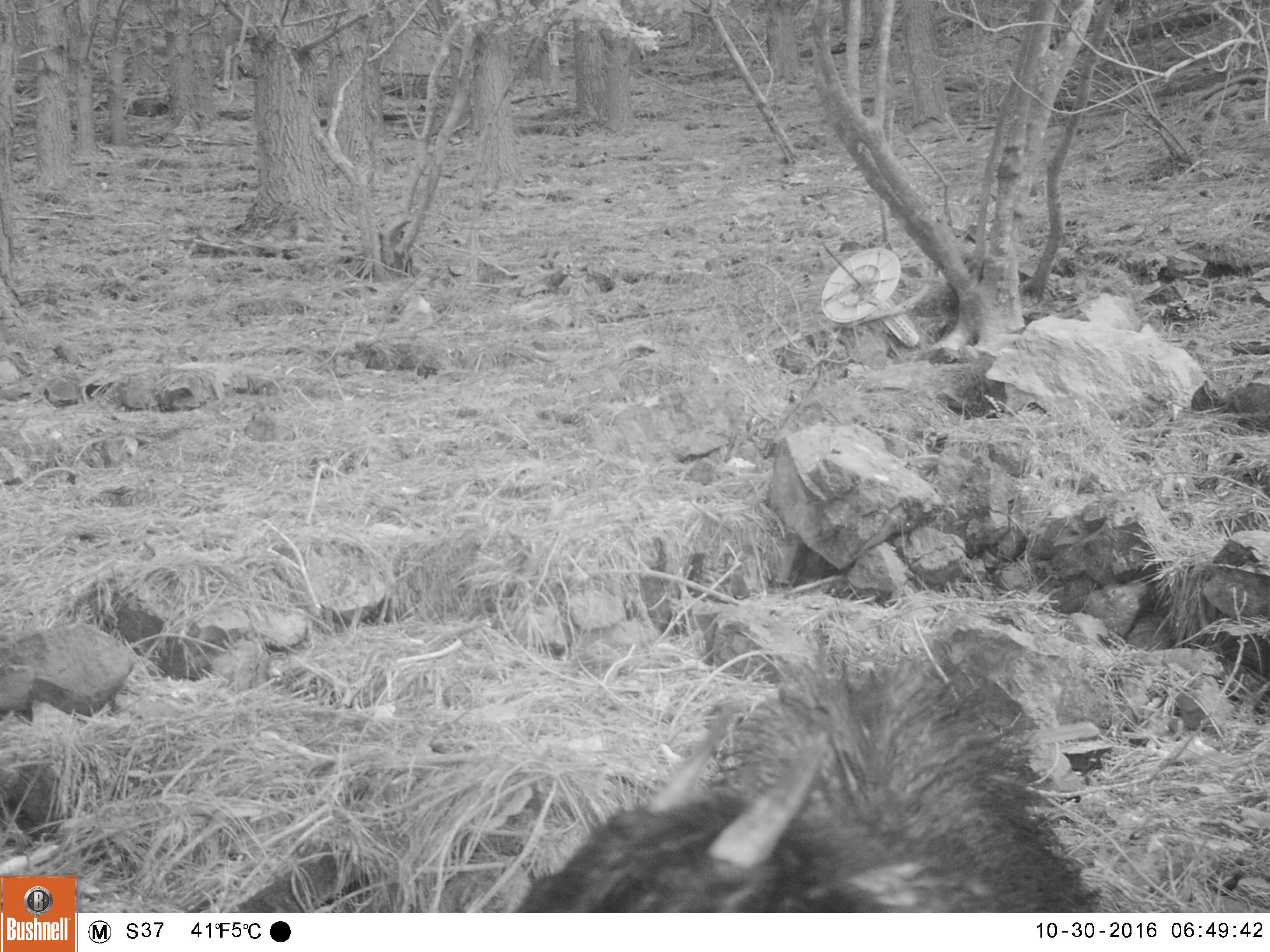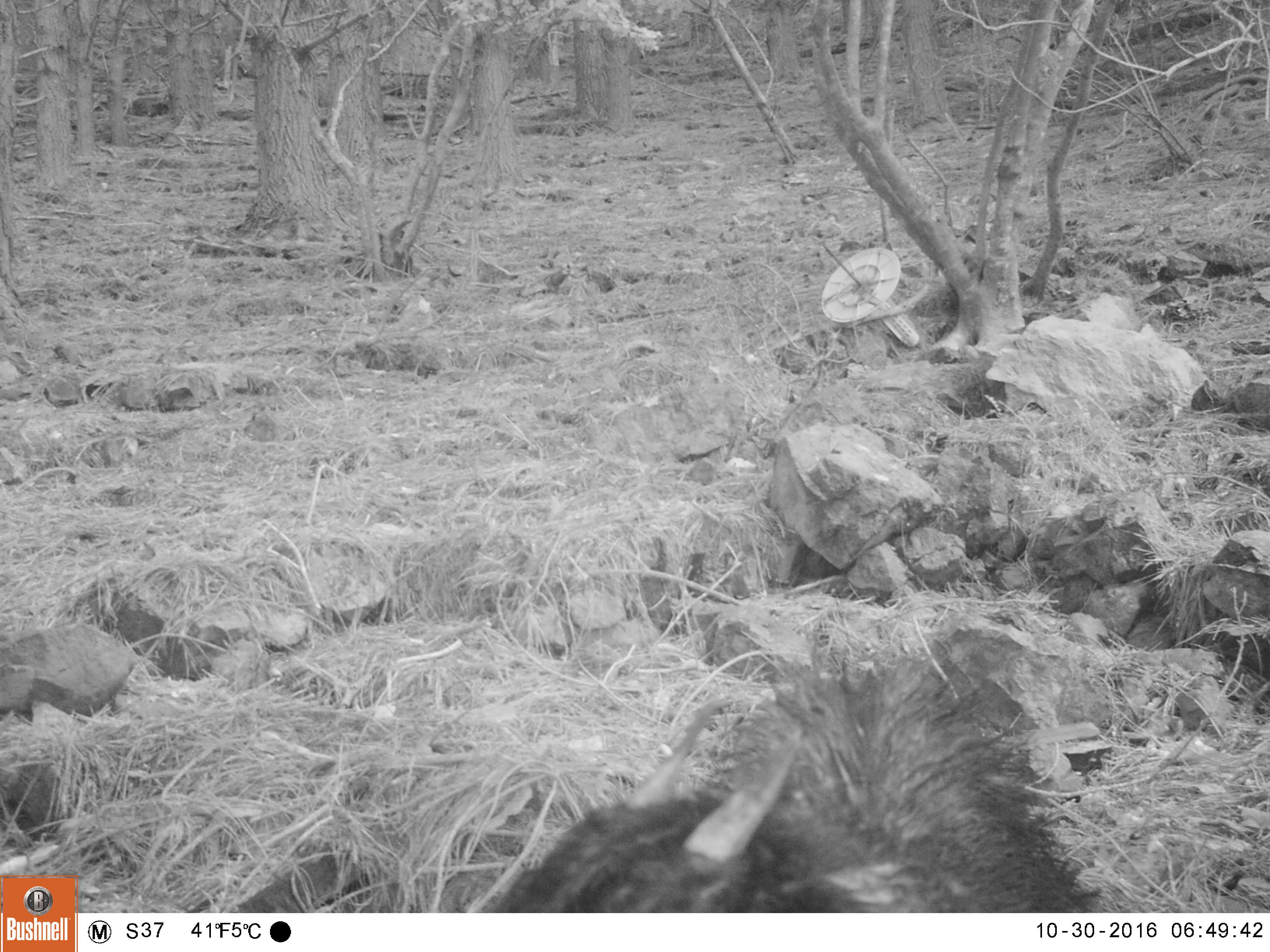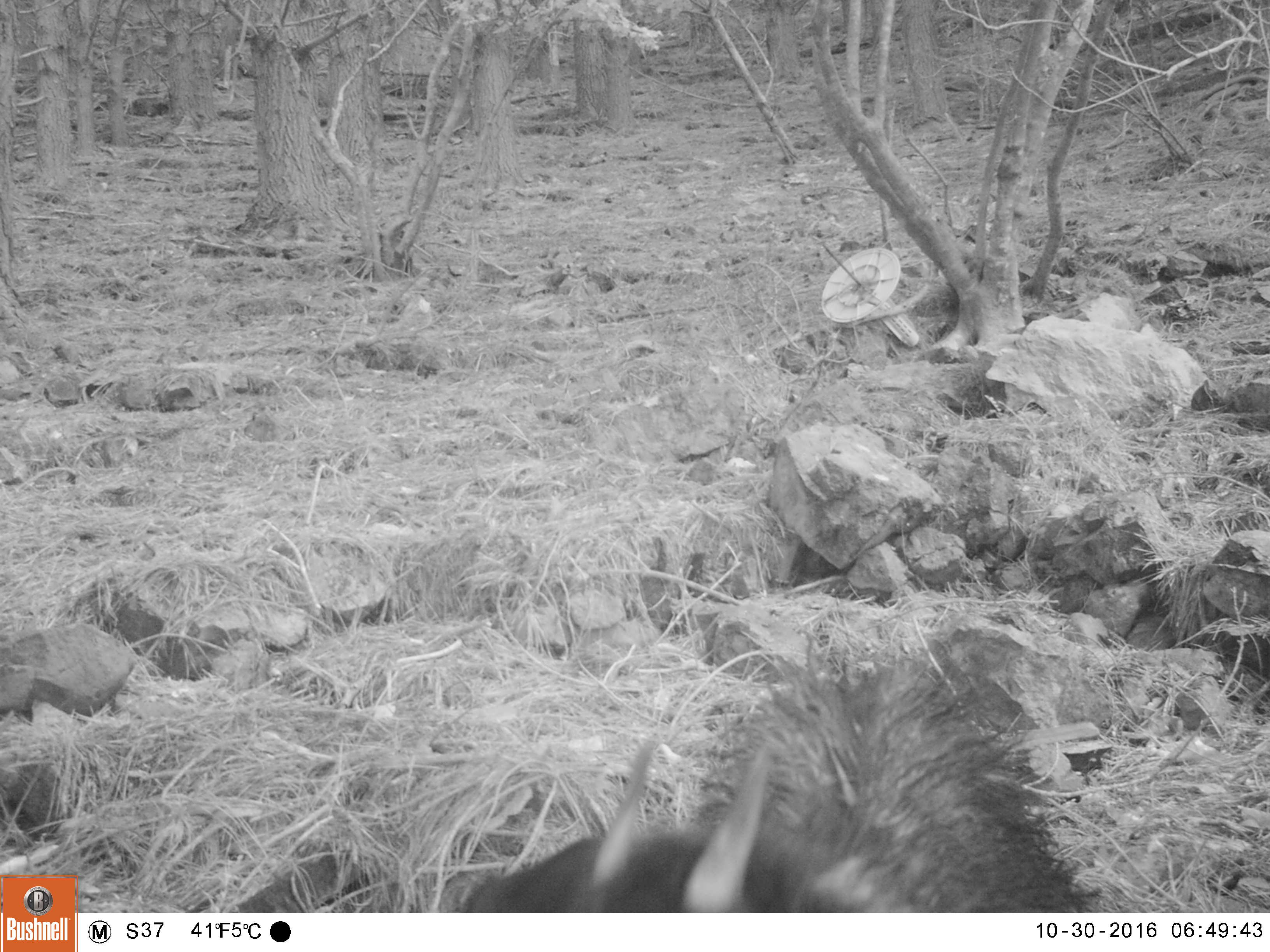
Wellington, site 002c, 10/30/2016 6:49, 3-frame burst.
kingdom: Animalia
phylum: Chordata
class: Mammalia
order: Artiodactyla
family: Bovidae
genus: Capra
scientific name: Capra hircus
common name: goat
Goat (Capra hircus).